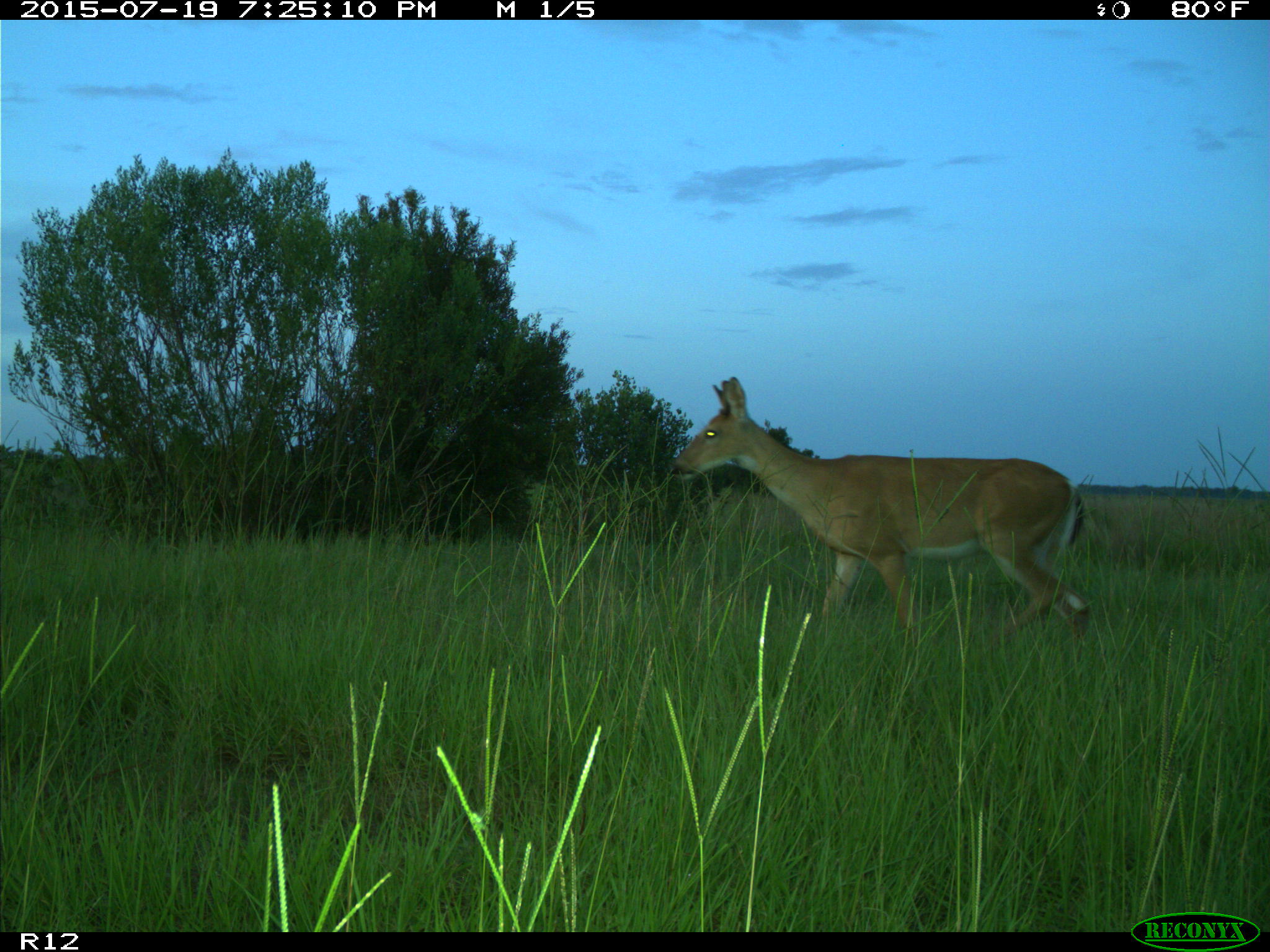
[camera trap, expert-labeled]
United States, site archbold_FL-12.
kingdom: Animalia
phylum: Chordata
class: Mammalia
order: Artiodactyla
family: Cervidae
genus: Odocoileus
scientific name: Odocoileus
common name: deer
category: unidentified deer